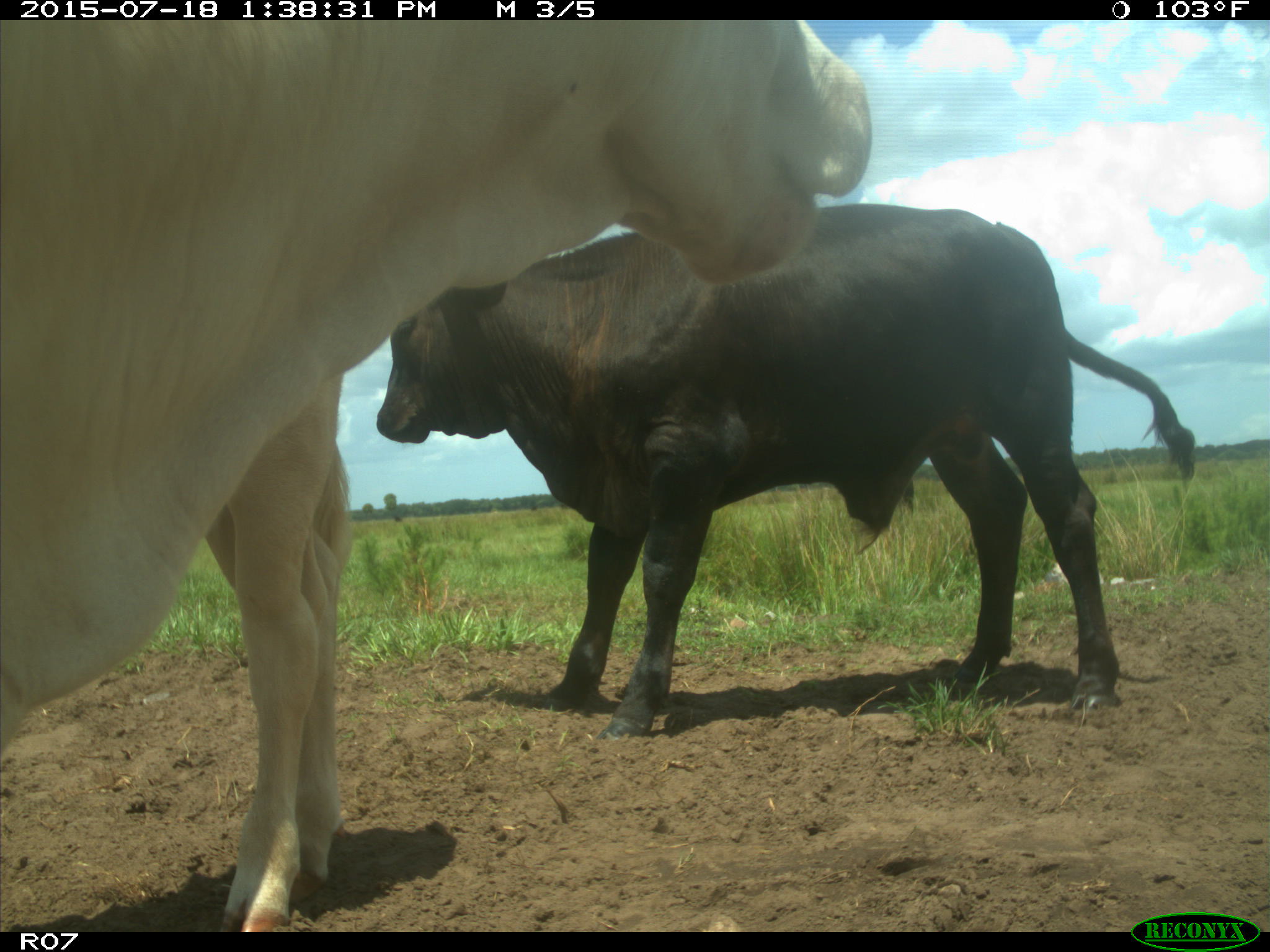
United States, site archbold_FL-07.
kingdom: Animalia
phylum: Chordata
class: Mammalia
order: Artiodactyla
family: Bovidae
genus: Bos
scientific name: Bos taurus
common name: domestic cow